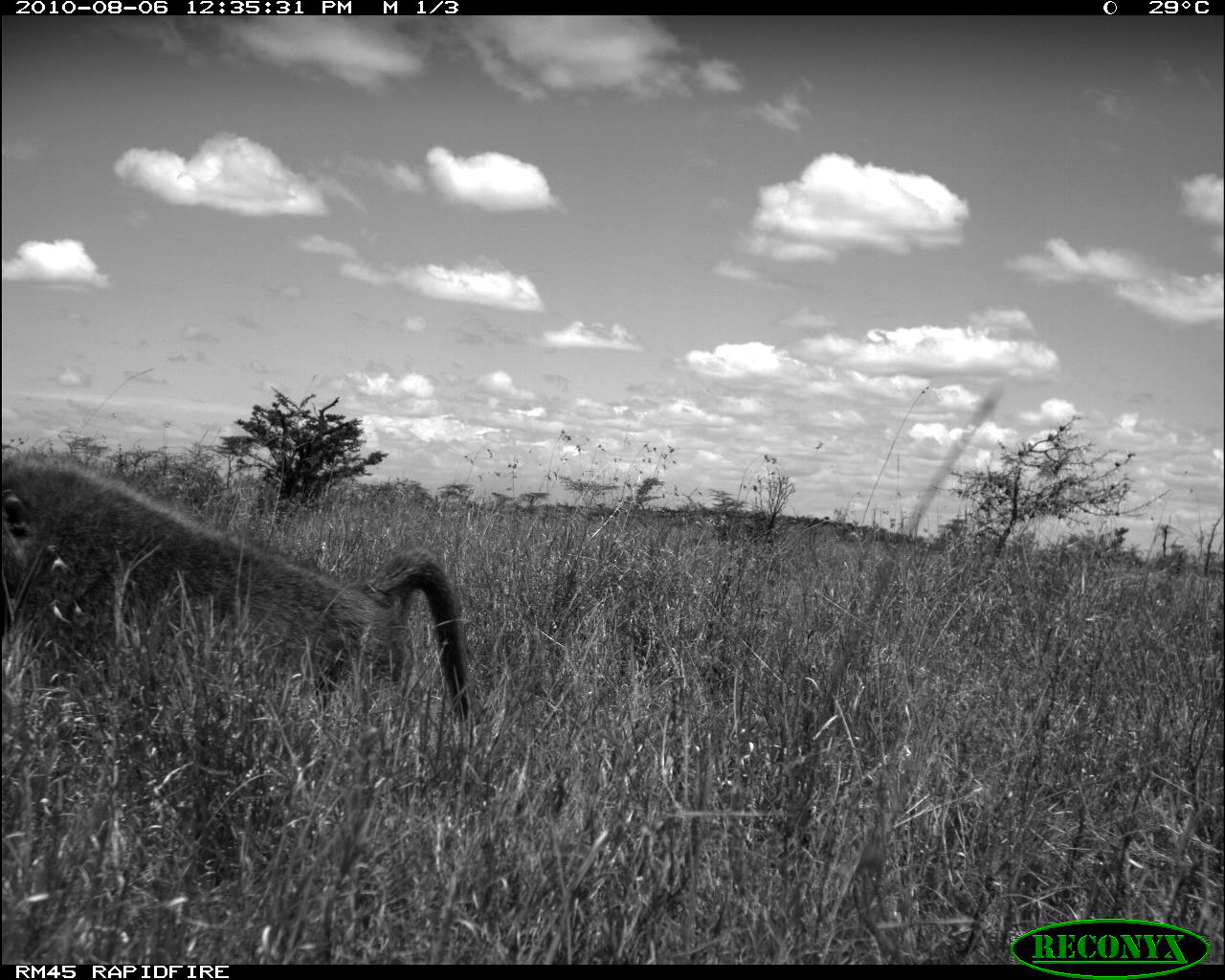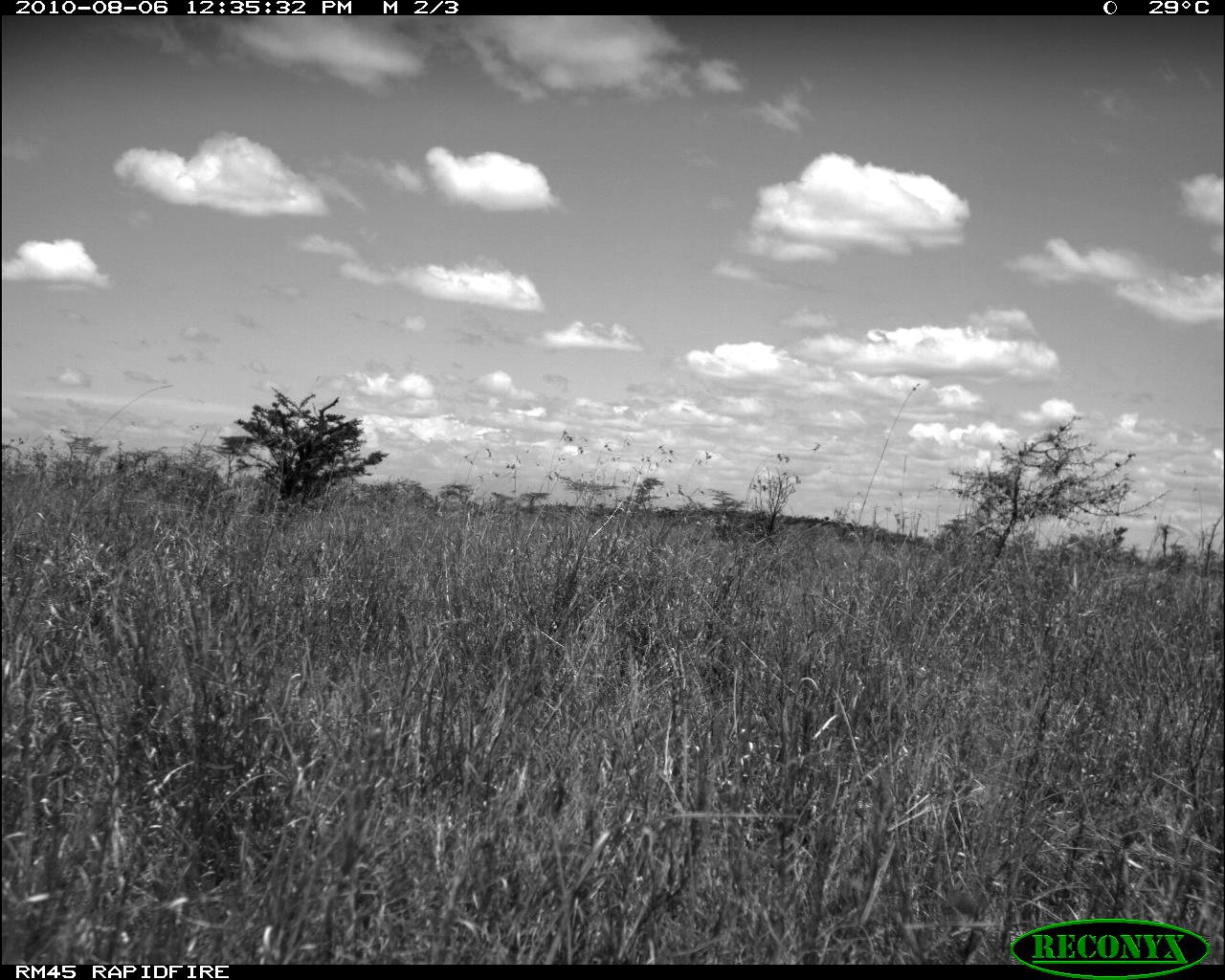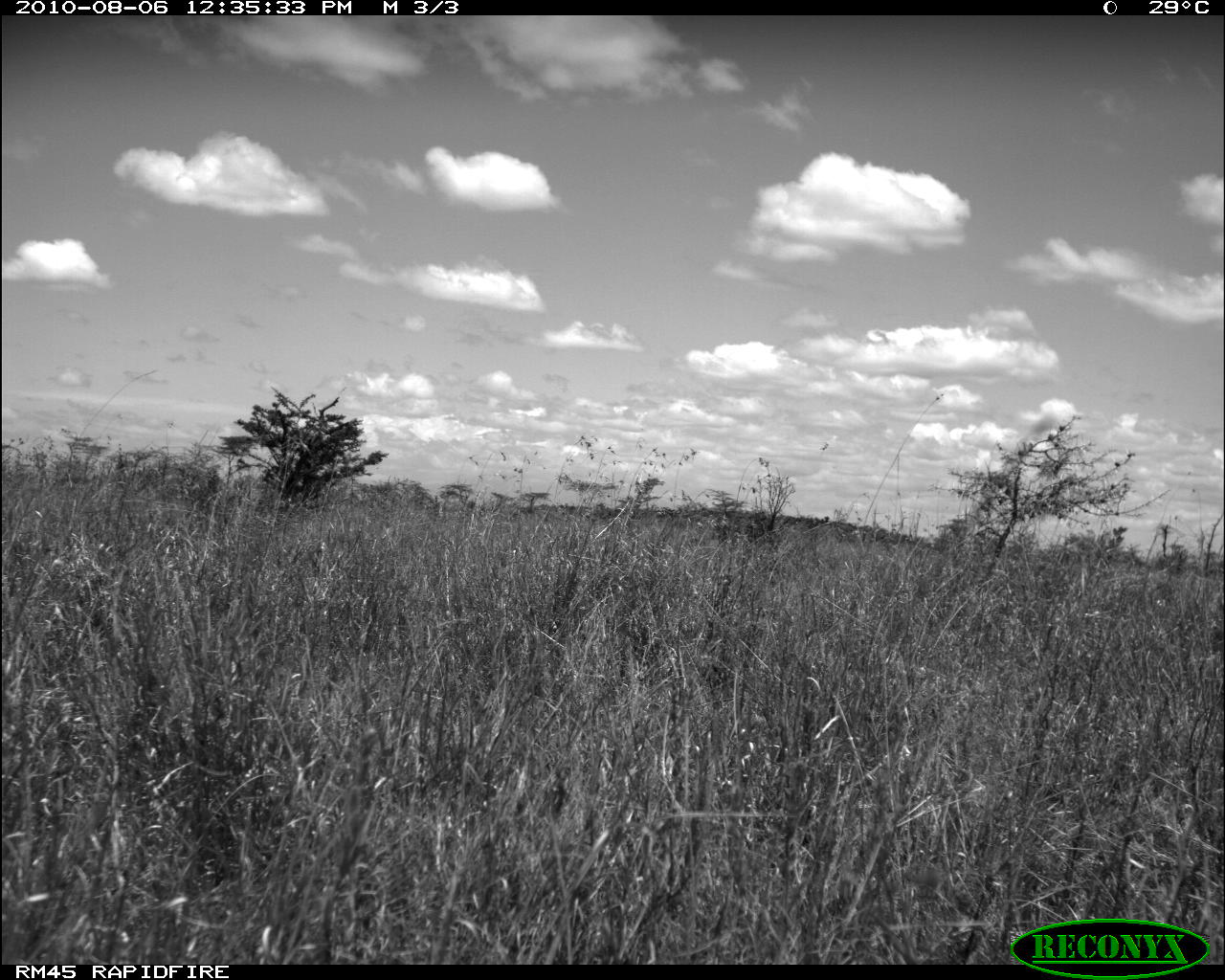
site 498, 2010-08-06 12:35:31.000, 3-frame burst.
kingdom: Animalia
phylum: Chordata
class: Mammalia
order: Artiodactyla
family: Bovidae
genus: Tragelaphus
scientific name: Tragelaphus oryx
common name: eland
Tragelaphus oryx (eland), count 1.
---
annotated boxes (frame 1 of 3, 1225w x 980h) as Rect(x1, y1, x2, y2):
tragelaphus oryx: Rect(1, 454, 472, 720)